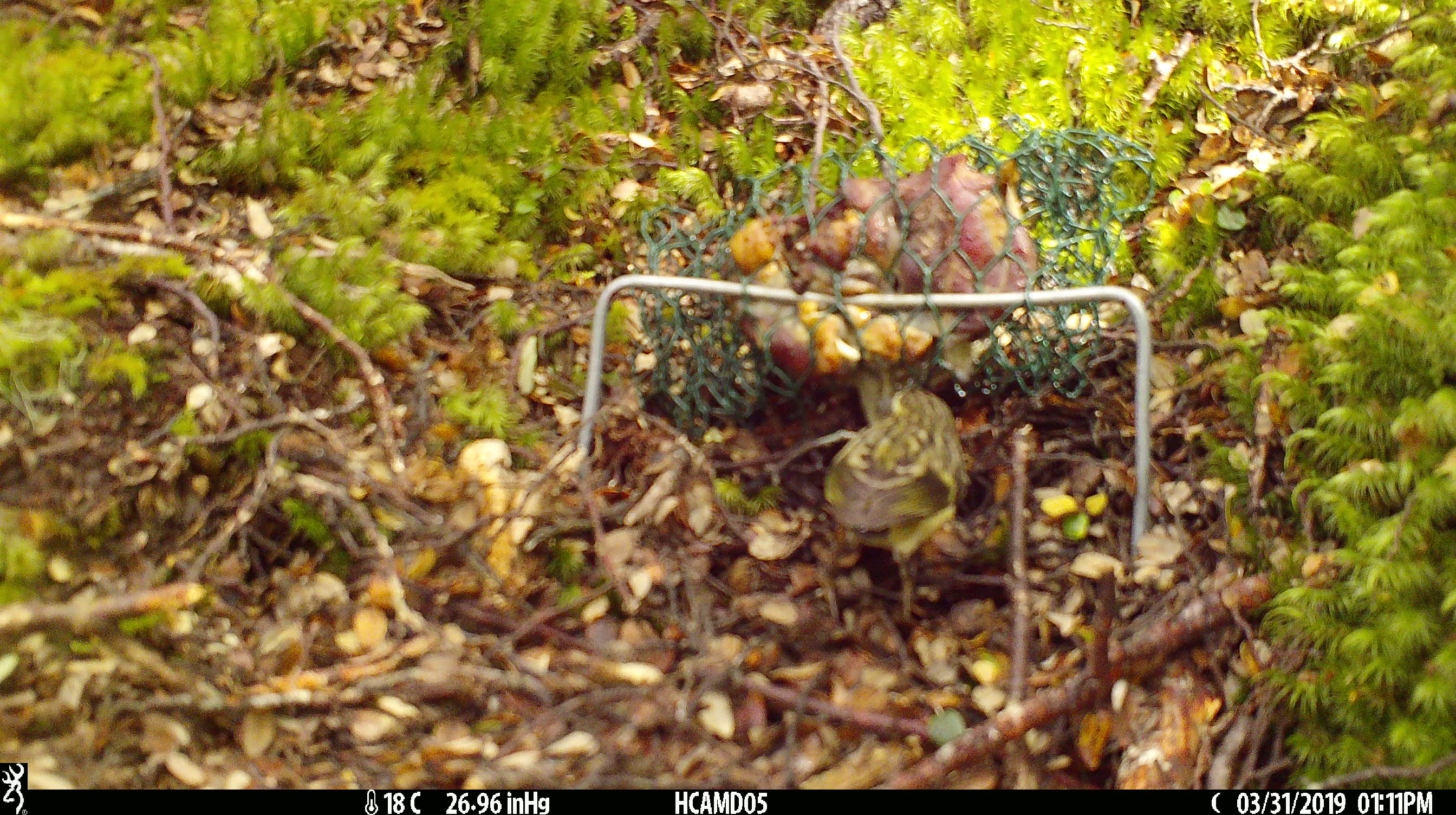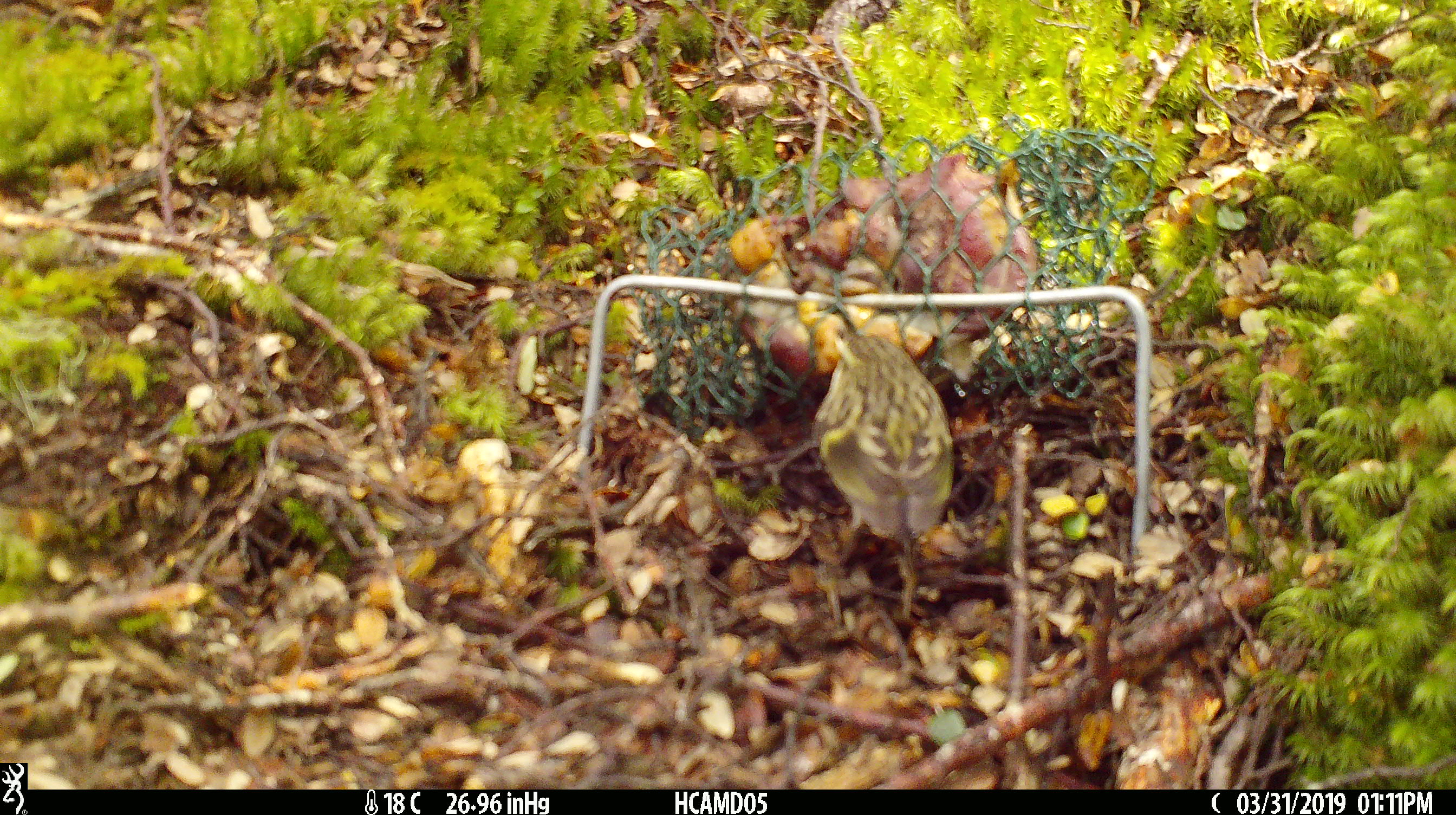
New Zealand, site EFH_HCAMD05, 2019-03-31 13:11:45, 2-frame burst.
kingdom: Animalia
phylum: Chordata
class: Aves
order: Passeriformes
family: Acanthisittidae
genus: Acanthisitta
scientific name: Acanthisitta chloris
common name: rifleman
Rifleman (Acanthisitta chloris).